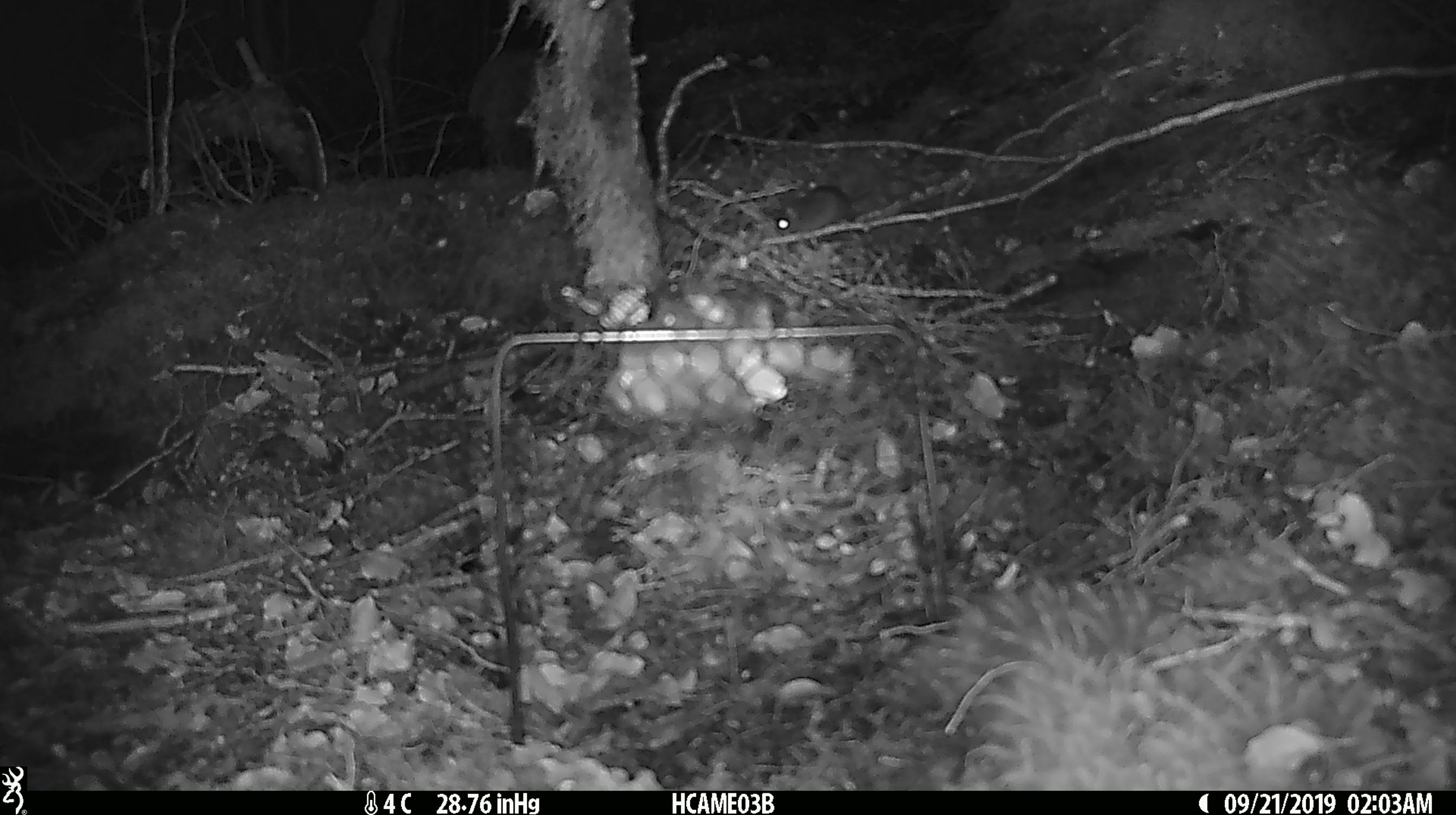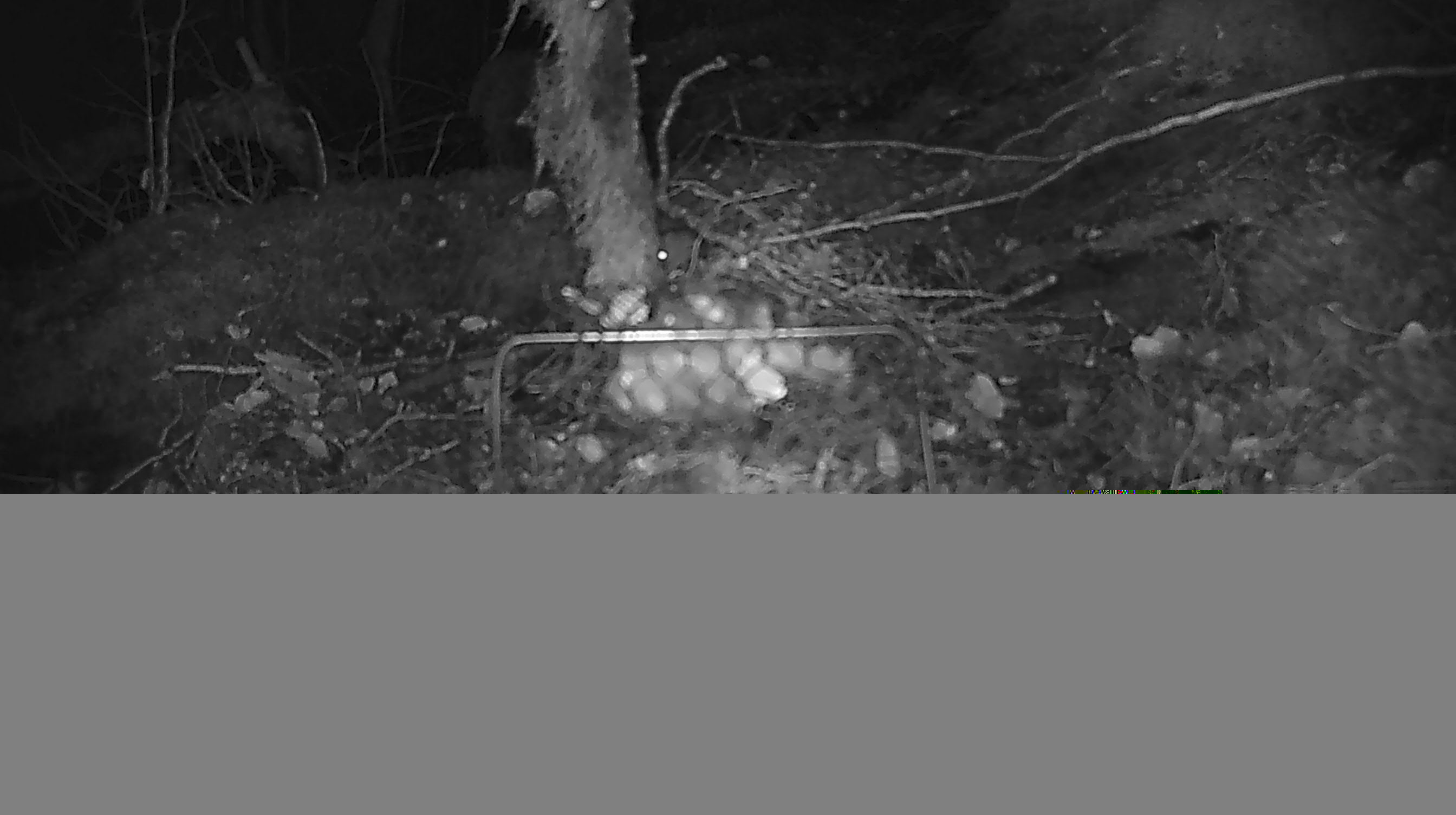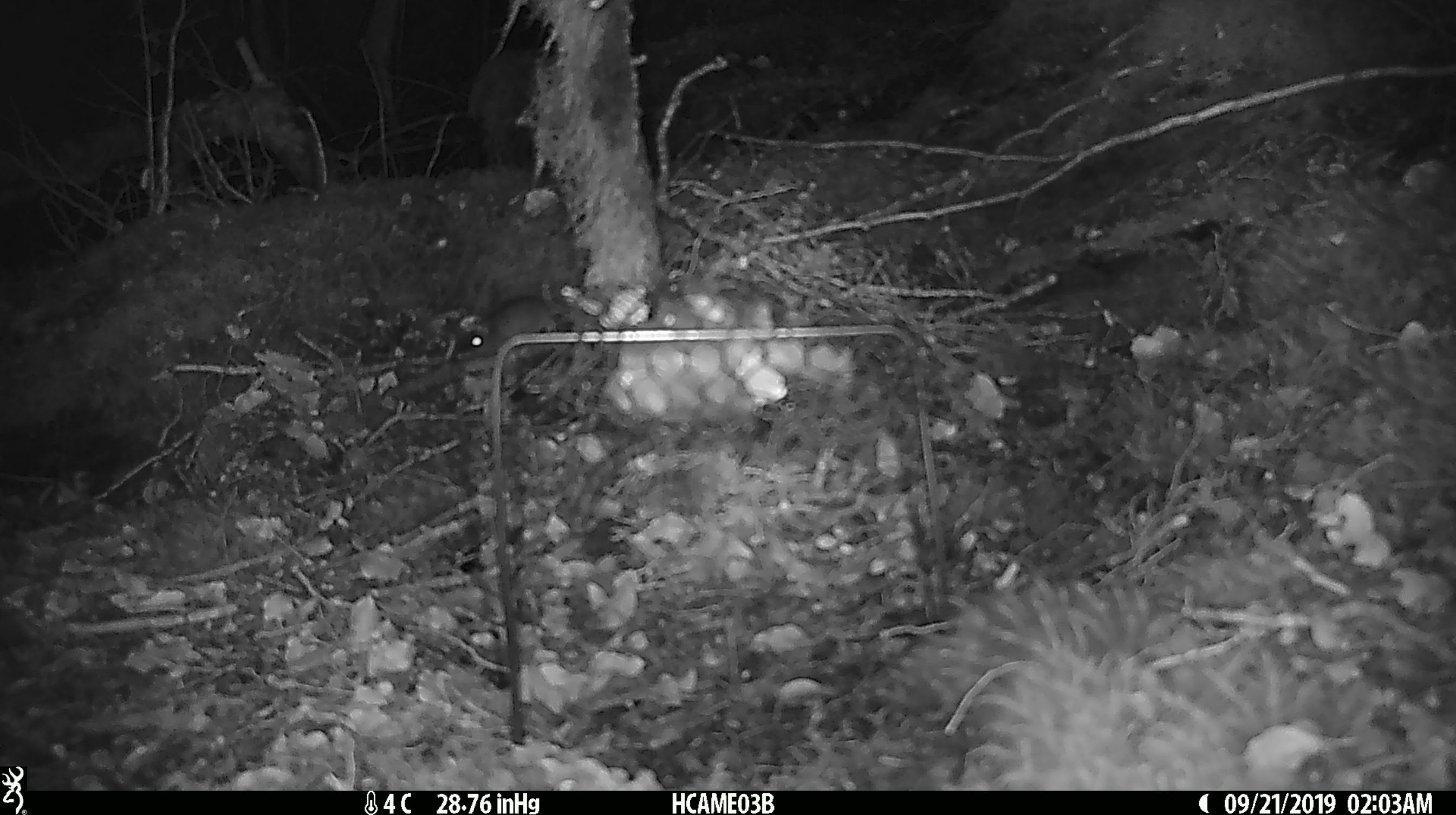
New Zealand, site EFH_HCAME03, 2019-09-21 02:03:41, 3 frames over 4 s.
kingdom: Animalia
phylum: Chordata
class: Mammalia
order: Rodentia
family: Muridae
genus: Mus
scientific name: Mus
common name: mouse